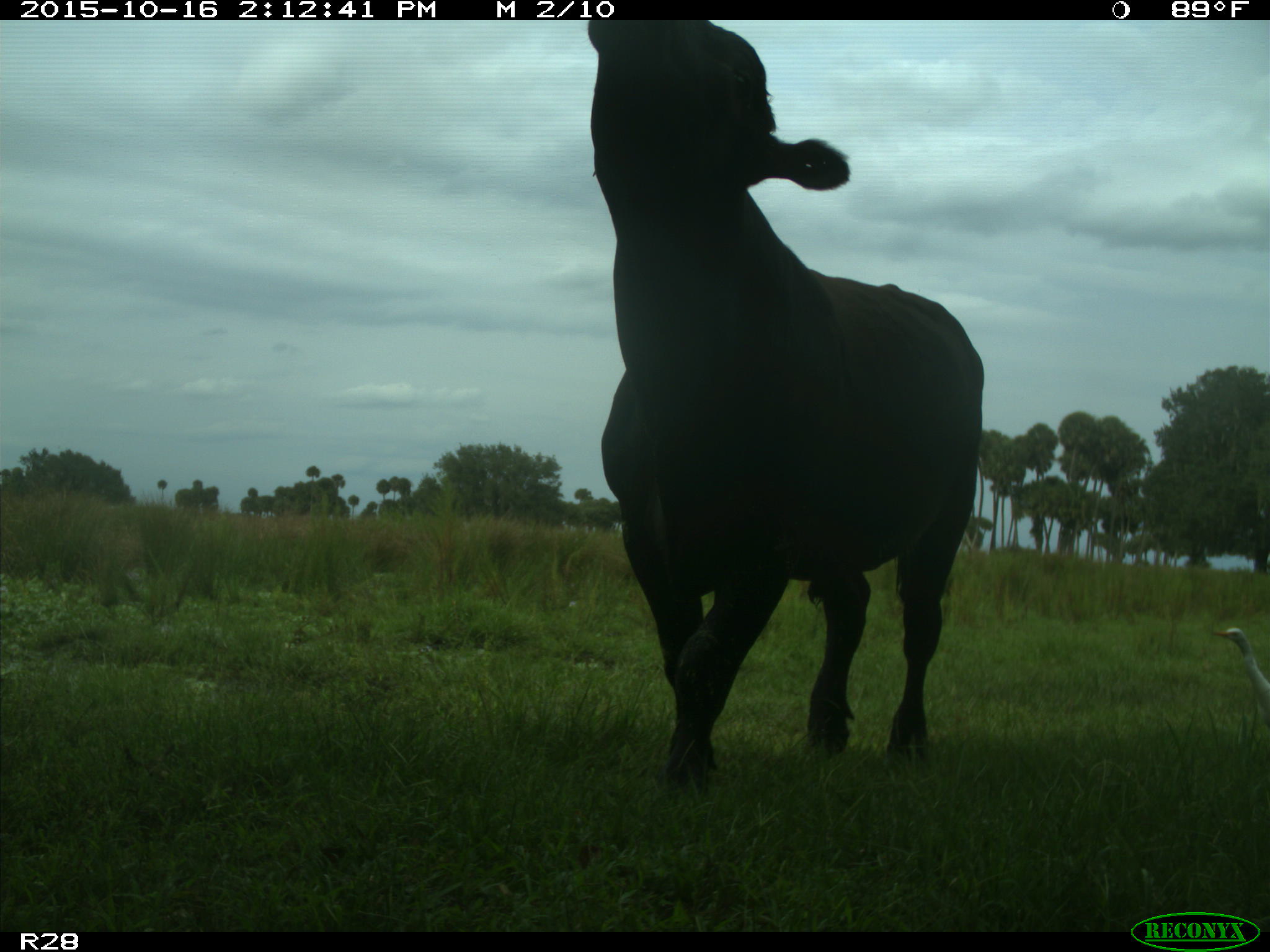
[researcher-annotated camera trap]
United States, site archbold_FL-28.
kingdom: Animalia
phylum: Chordata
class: Mammalia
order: Artiodactyla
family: Bovidae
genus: Bos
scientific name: Bos taurus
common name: domestic cow